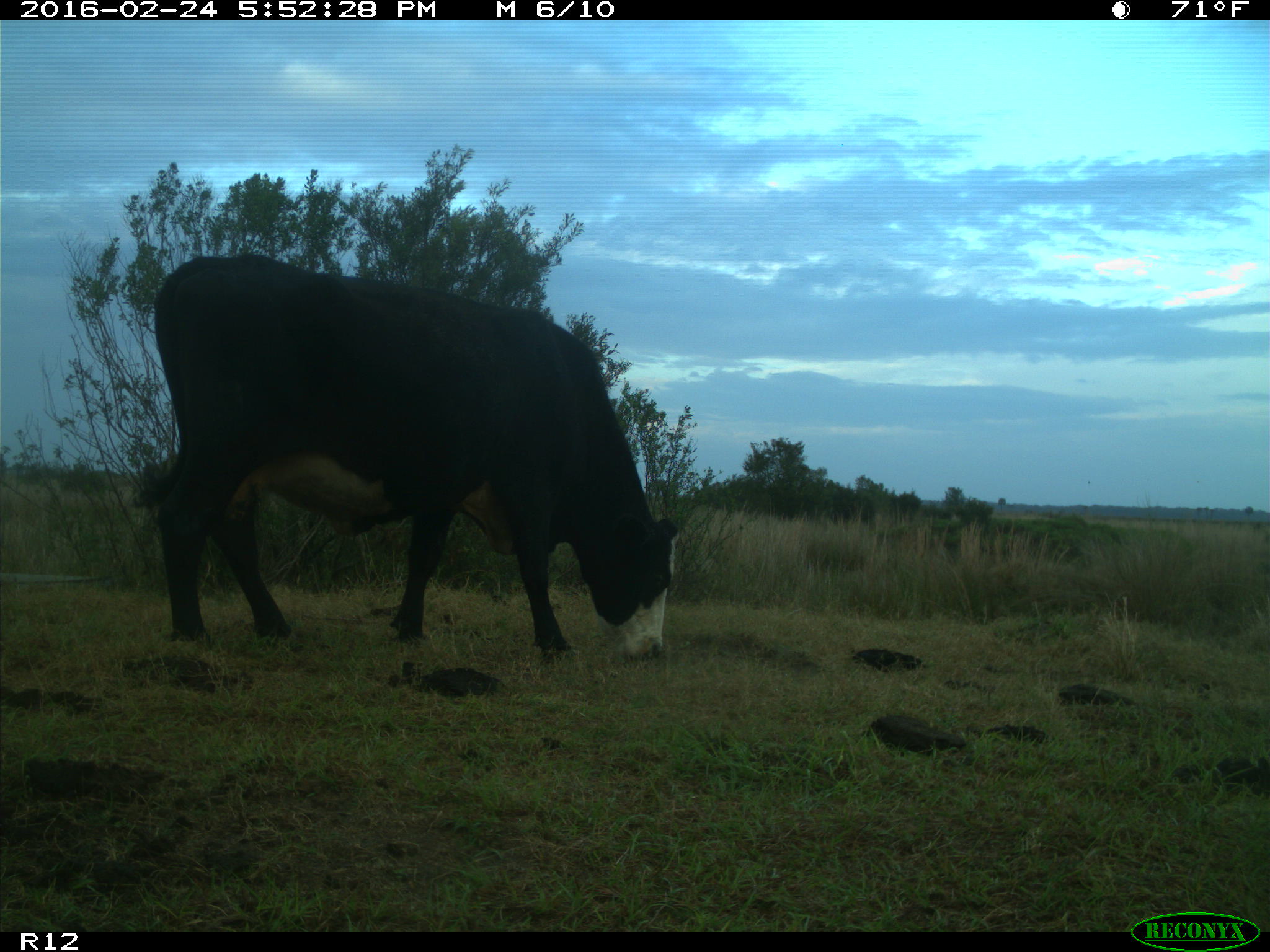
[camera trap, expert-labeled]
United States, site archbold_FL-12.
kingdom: Animalia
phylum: Chordata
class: Mammalia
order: Artiodactyla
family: Bovidae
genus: Bos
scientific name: Bos taurus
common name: domestic cow